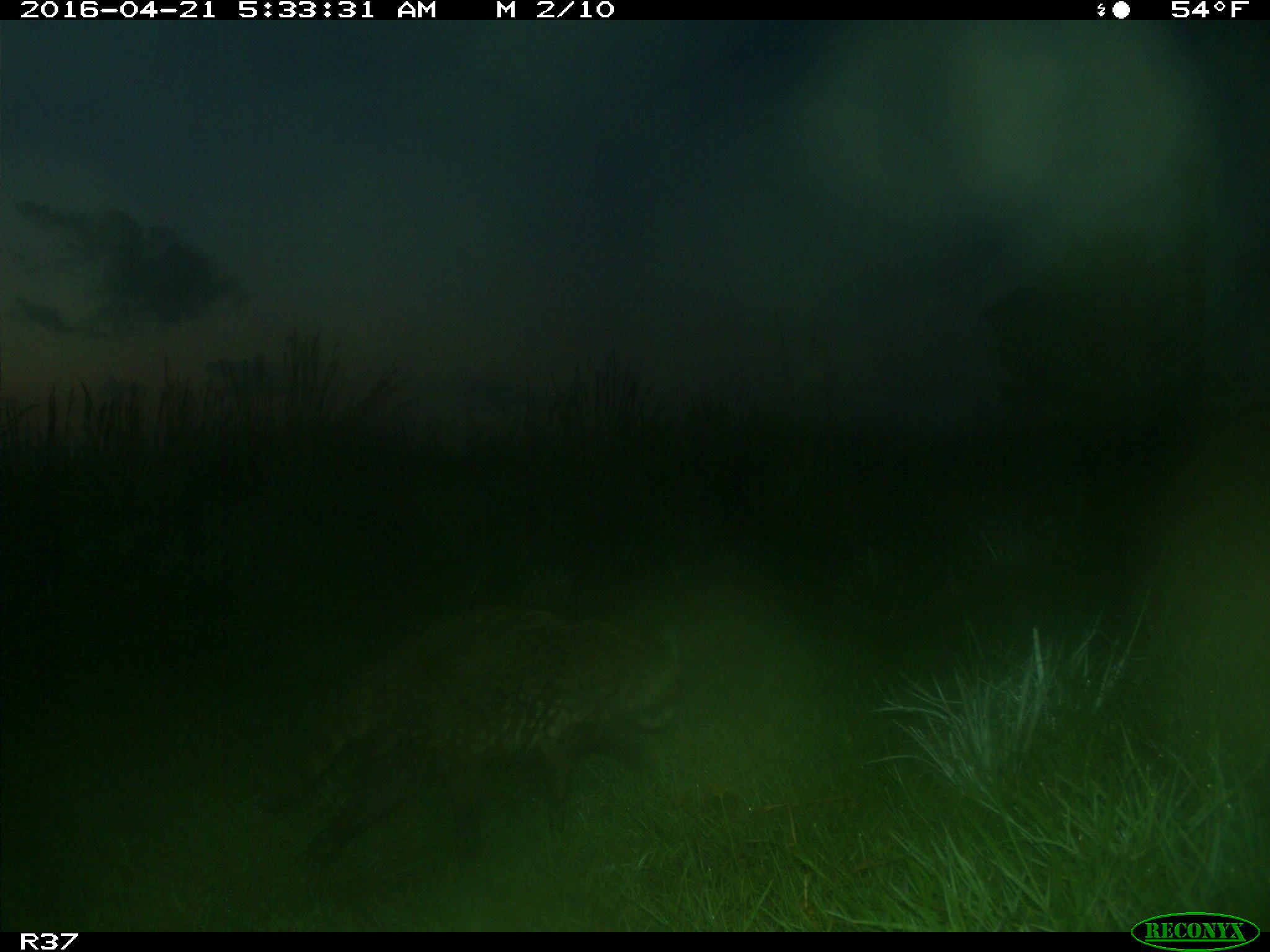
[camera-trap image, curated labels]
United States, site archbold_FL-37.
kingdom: Animalia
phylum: Chordata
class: Mammalia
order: Carnivora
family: Procyonidae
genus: Procyon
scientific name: Procyon lotor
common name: common raccoon